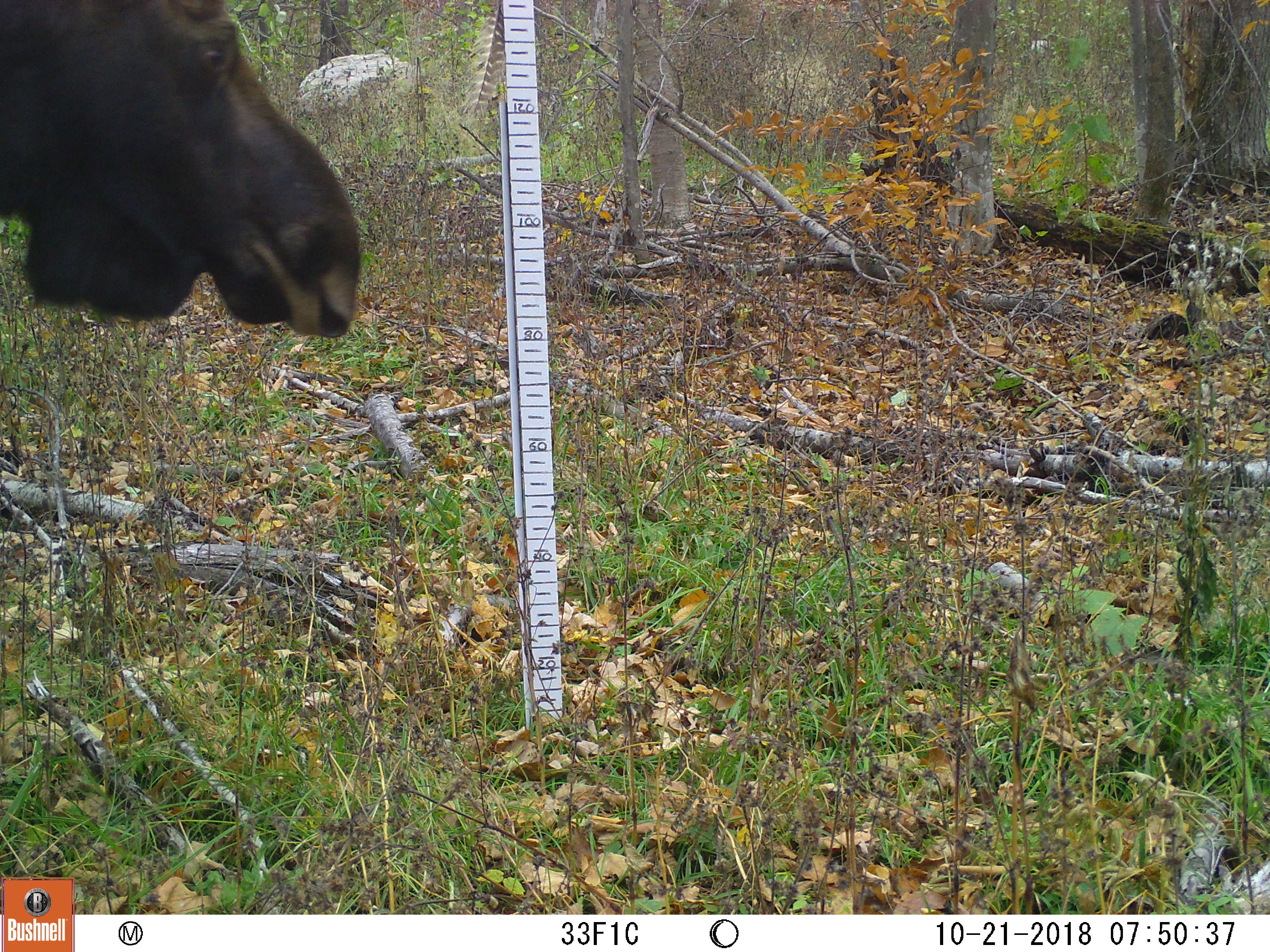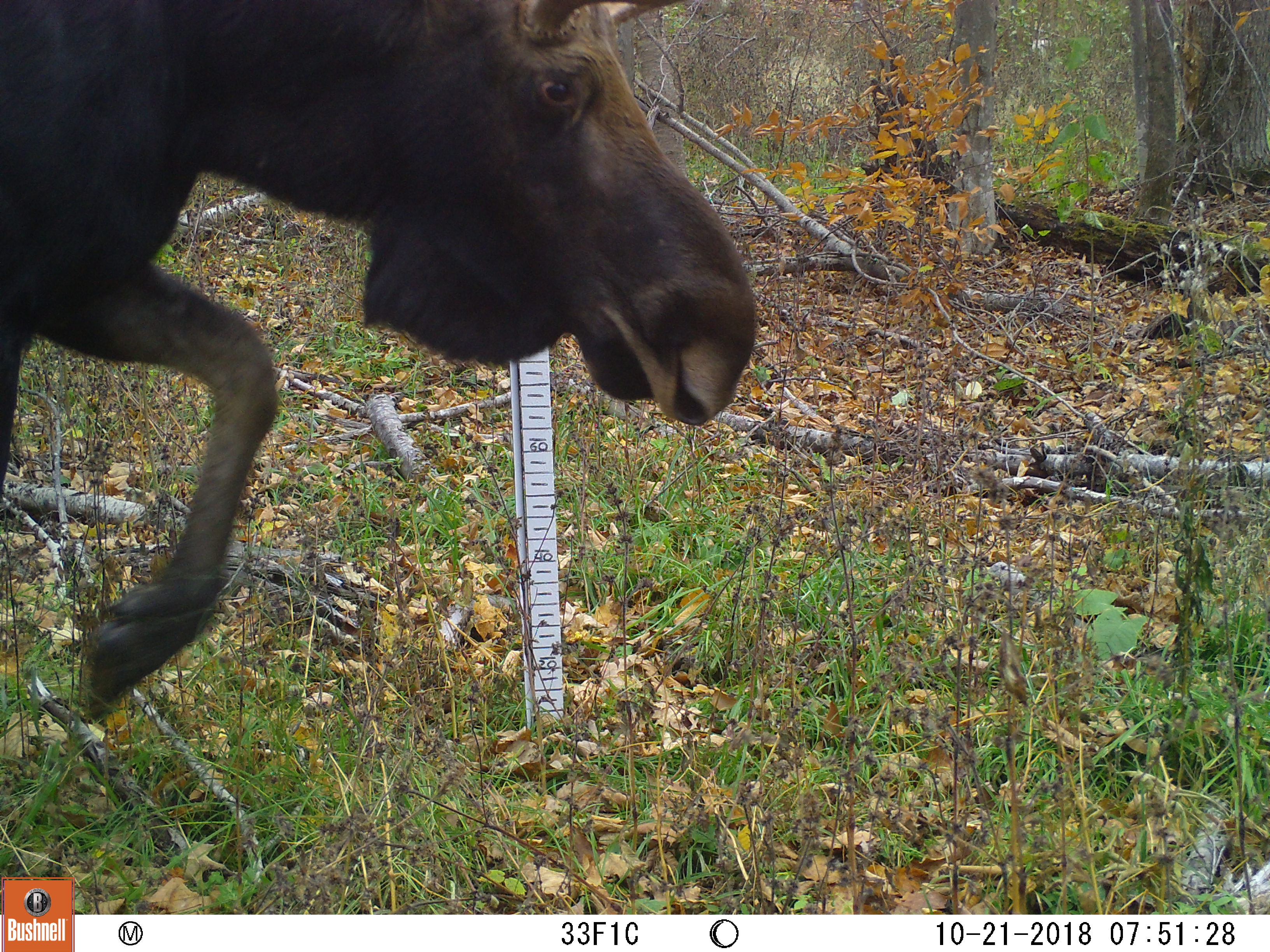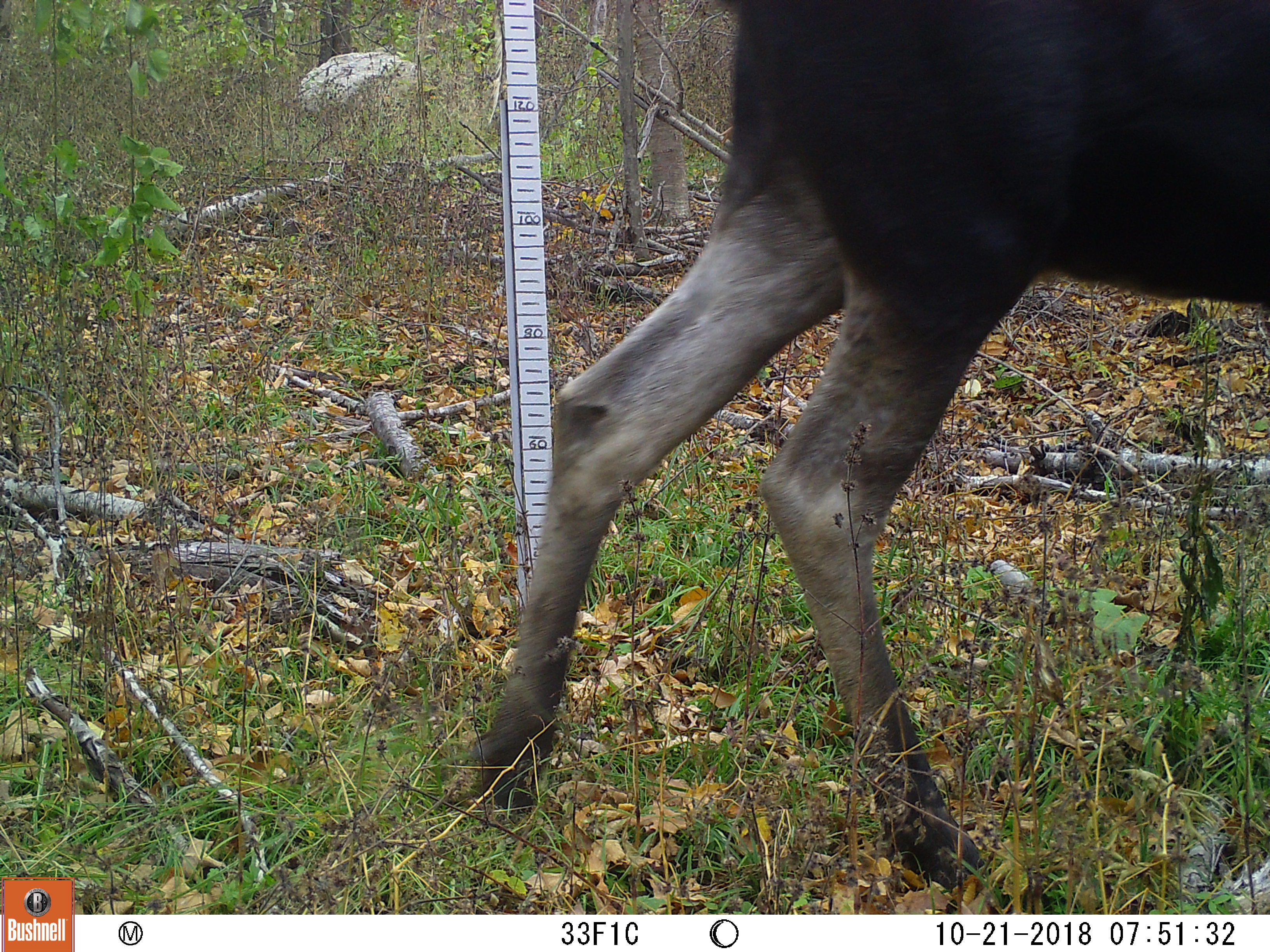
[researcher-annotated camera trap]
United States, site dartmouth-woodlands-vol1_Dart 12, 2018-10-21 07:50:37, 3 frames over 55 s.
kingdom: Animalia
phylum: Chordata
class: Mammalia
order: Artiodactyla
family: Cervidae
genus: Alces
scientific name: Alces alces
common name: moose